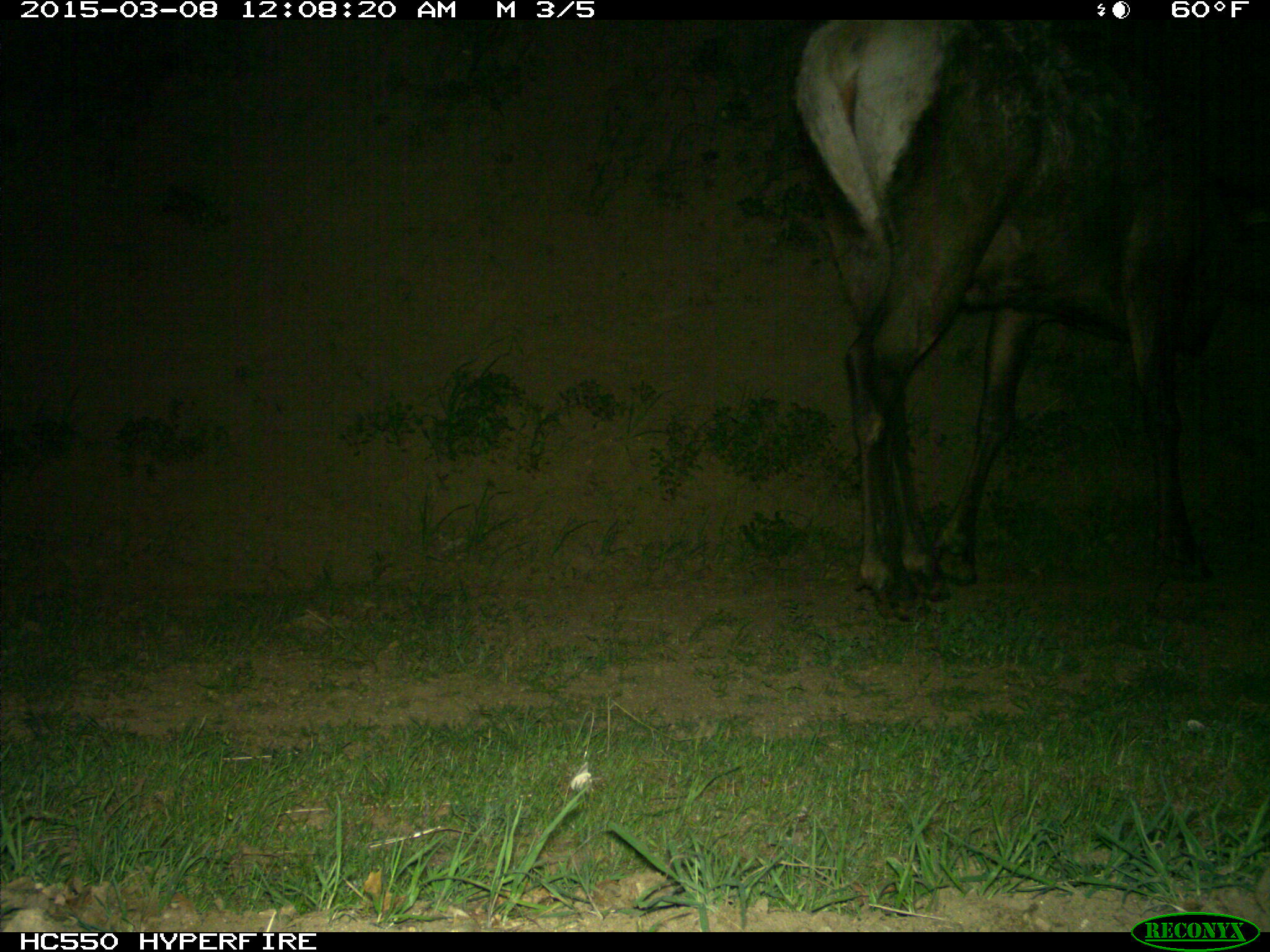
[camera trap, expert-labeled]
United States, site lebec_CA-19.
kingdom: Animalia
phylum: Chordata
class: Mammalia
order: Artiodactyla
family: Cervidae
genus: Cervus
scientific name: Cervus canadensis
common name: elk